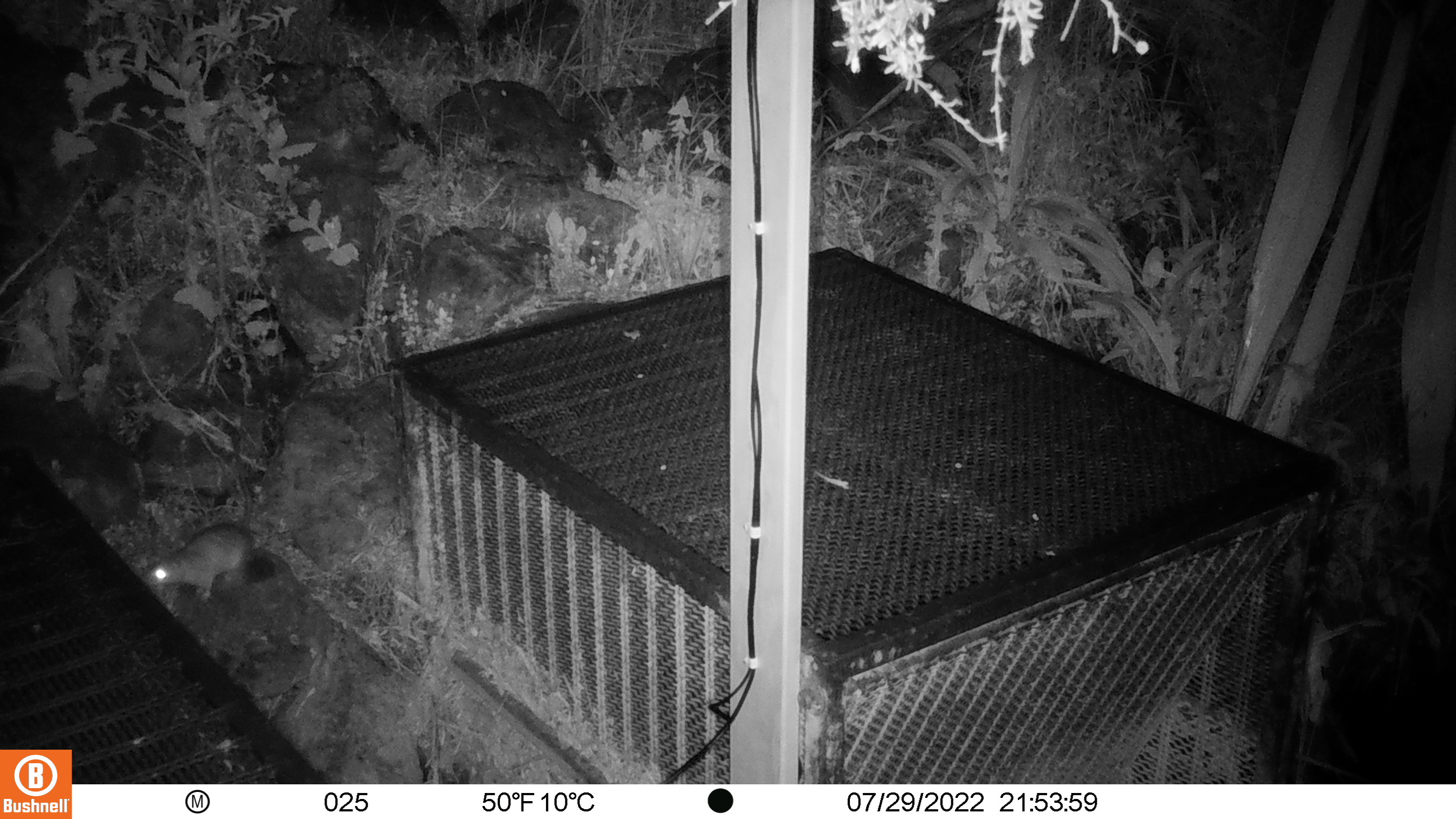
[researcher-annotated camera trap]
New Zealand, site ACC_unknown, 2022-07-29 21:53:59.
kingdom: Animalia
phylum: Chordata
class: Mammalia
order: Rodentia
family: Muridae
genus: Rattus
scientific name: Rattus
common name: rat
Rat (Rattus).